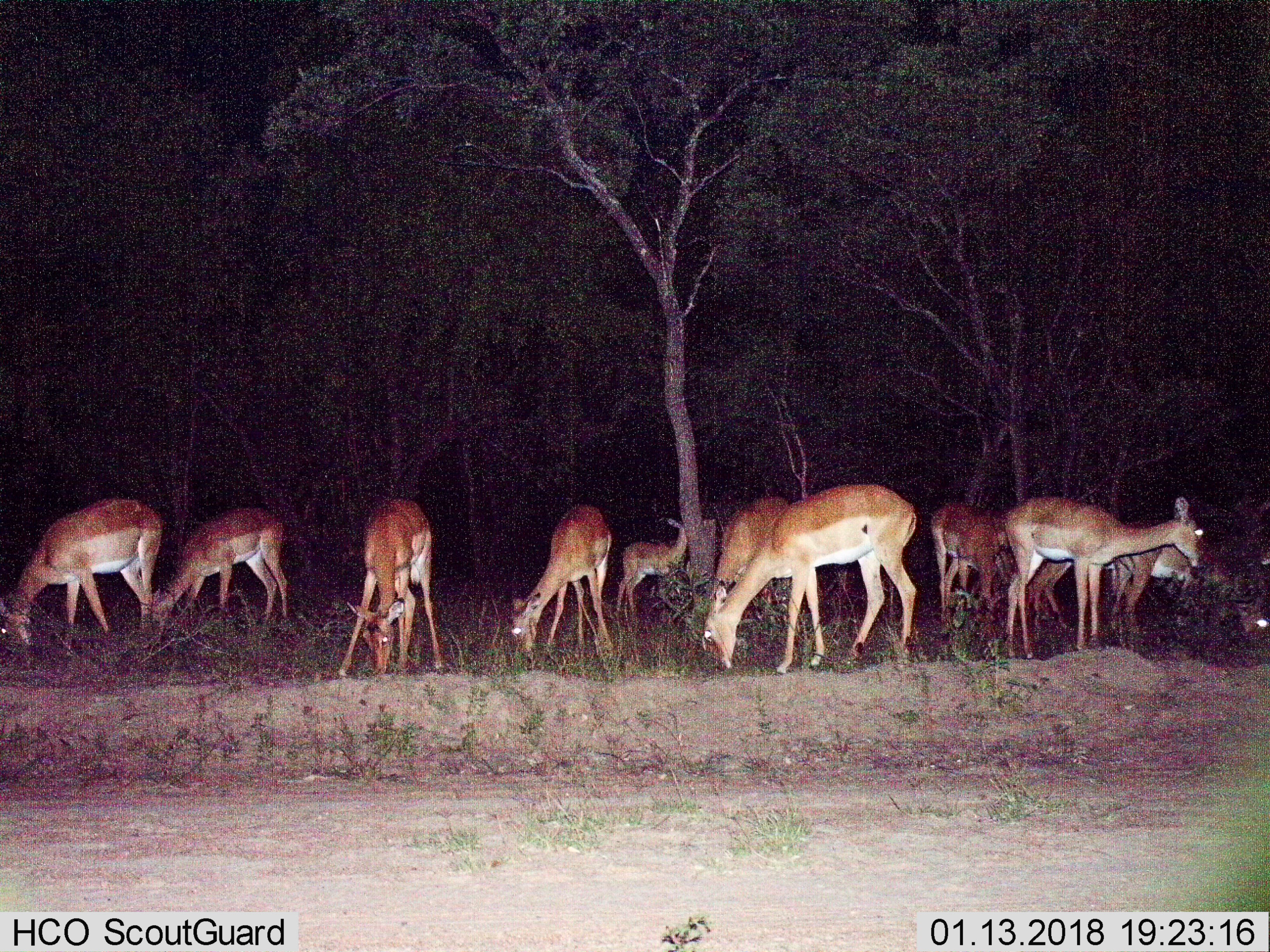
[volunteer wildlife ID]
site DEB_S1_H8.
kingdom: Animalia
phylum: Chordata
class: Mammalia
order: Artiodactyla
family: Bovidae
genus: Aepyceros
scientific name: Aepyceros melampus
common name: impala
Impala (Aepyceros melampus), count 11-50. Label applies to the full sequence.